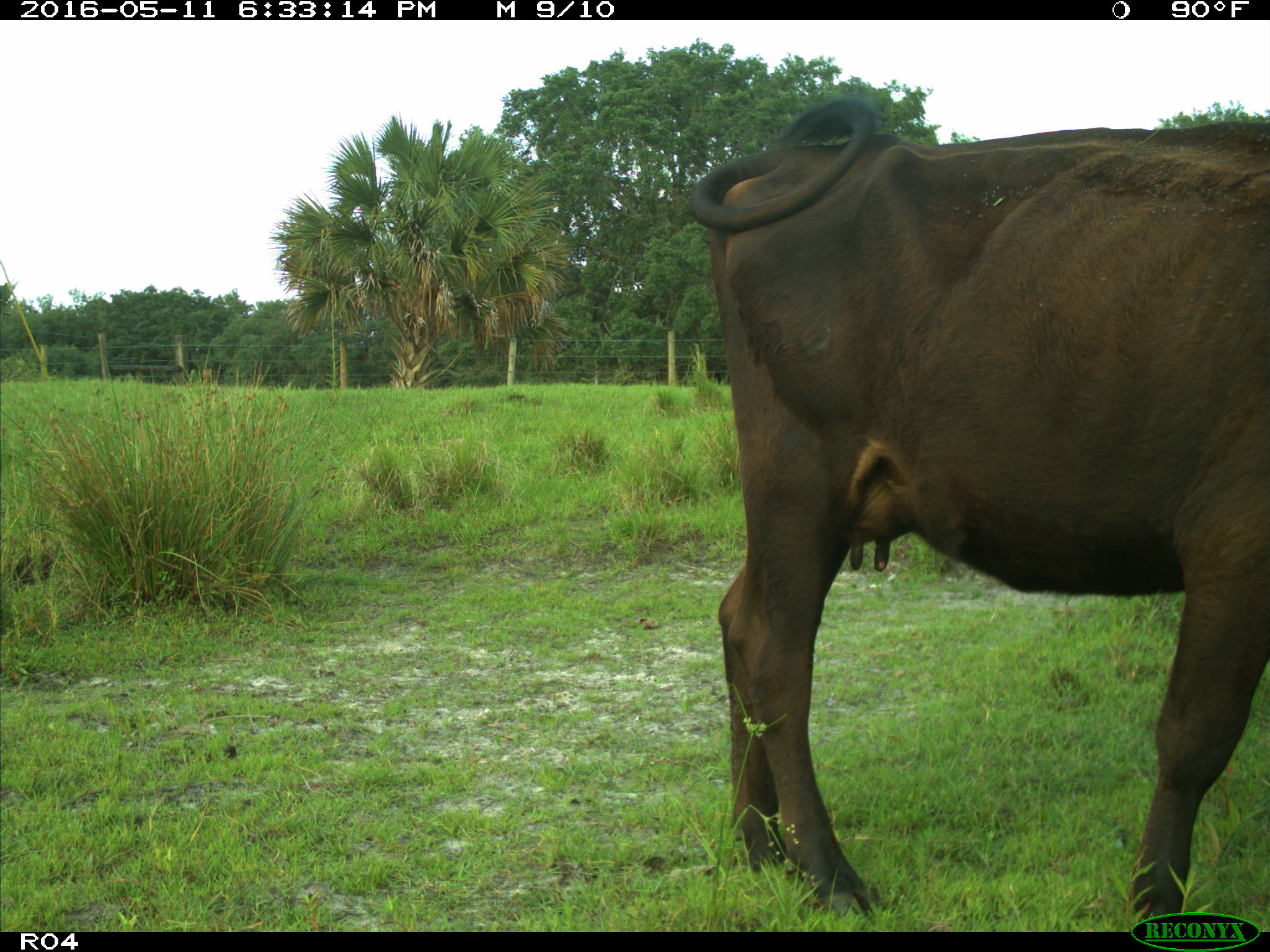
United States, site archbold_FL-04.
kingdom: Animalia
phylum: Chordata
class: Mammalia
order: Artiodactyla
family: Bovidae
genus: Bos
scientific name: Bos taurus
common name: domestic cow